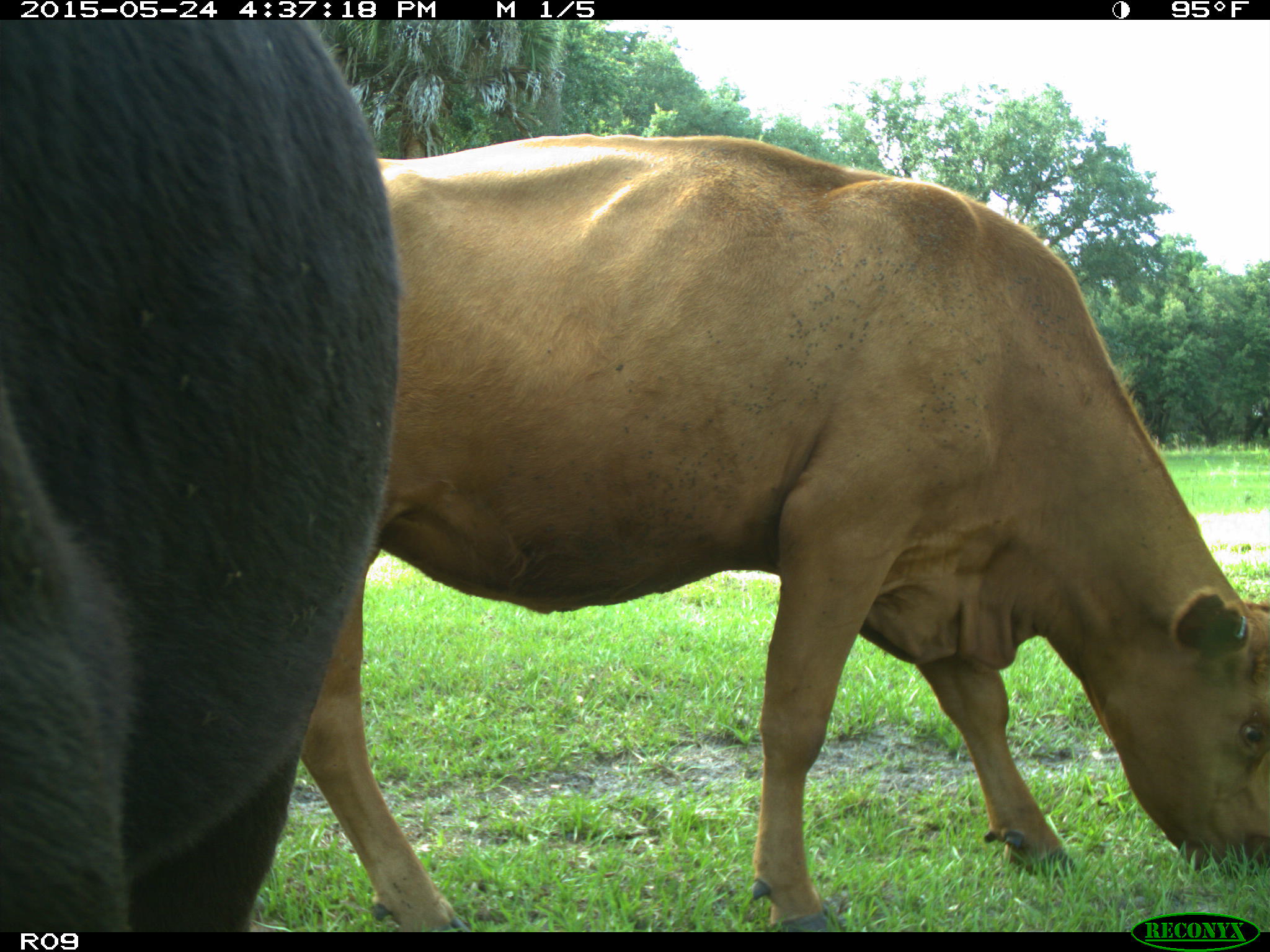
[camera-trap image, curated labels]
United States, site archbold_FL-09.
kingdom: Animalia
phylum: Chordata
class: Mammalia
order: Artiodactyla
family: Bovidae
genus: Bos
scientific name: Bos taurus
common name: domestic cow